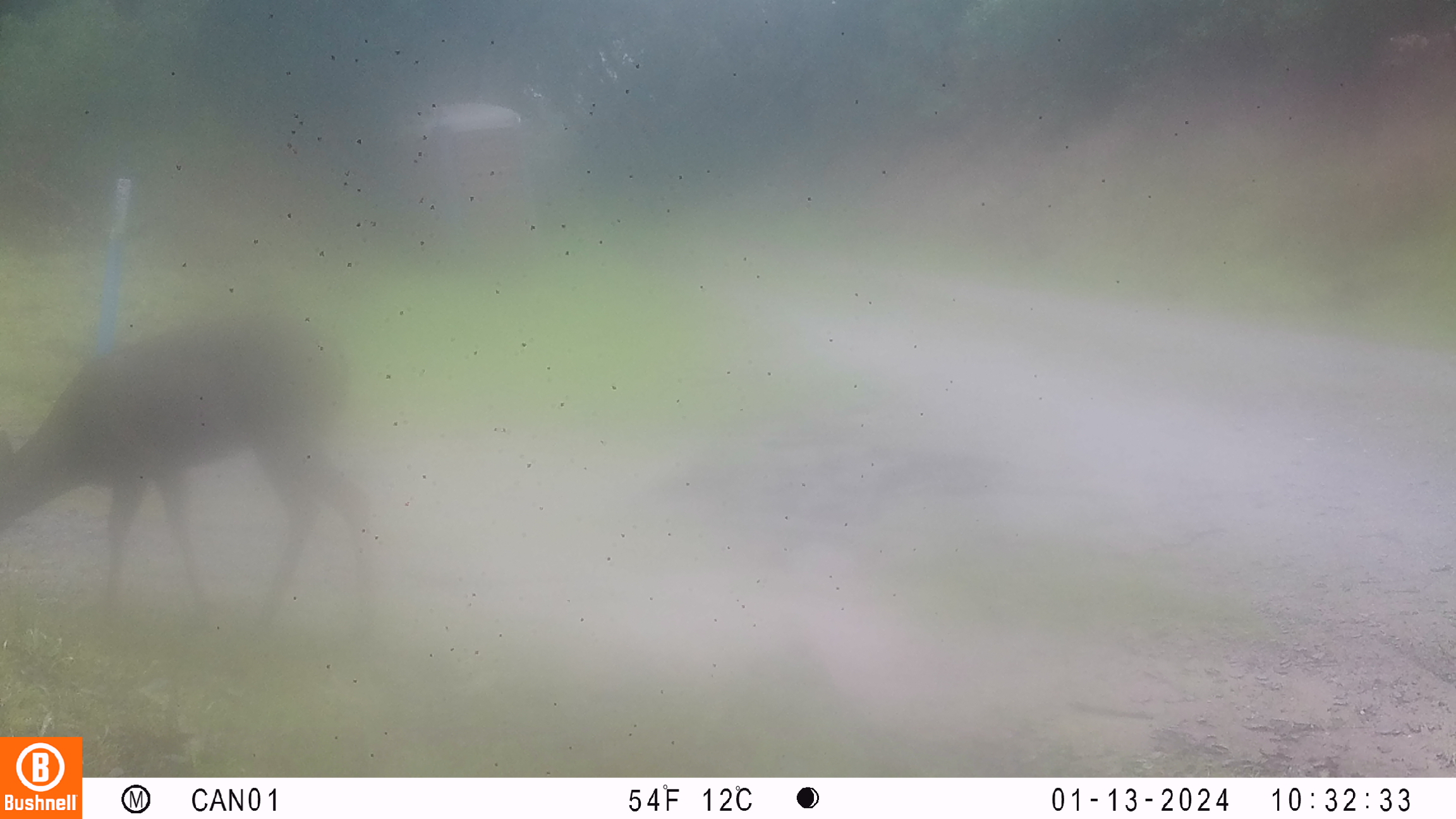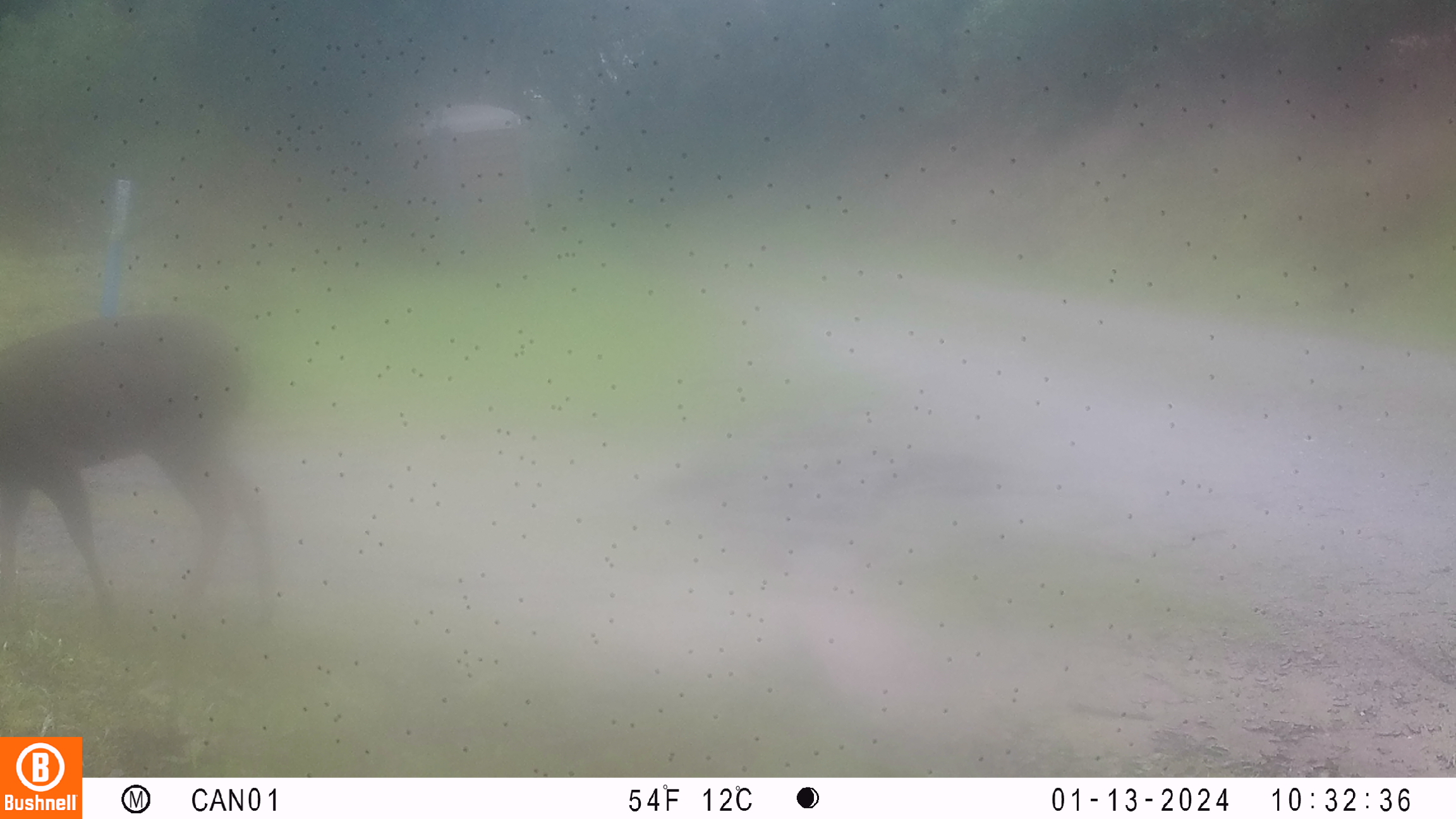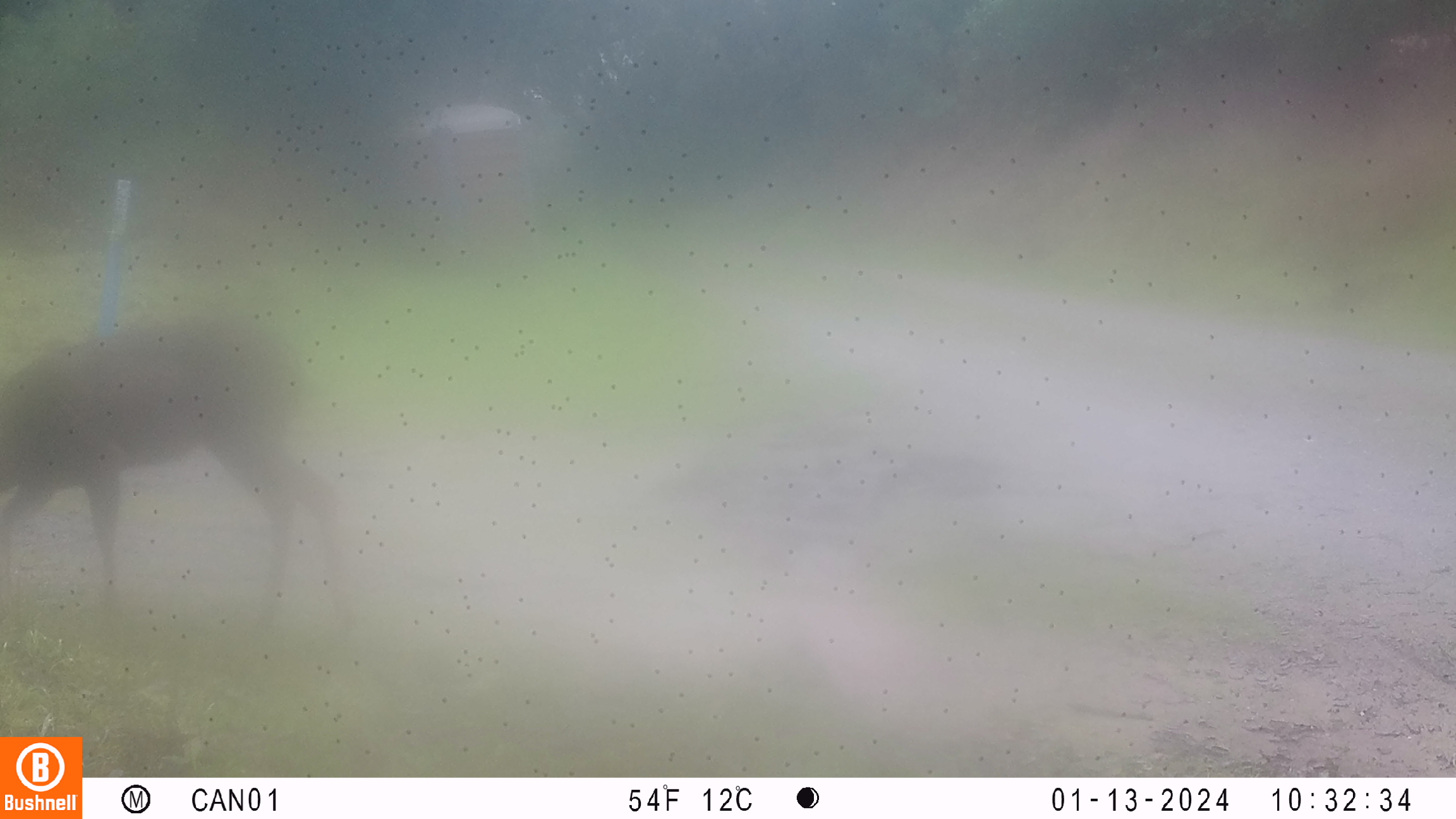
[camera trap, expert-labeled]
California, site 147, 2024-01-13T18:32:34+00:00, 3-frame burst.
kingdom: Animalia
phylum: Chordata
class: Mammalia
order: Artiodactyla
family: Cervidae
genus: Odocoileus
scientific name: Odocoileus hemionus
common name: mule deer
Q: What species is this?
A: Mule deer (Odocoileus hemionus).